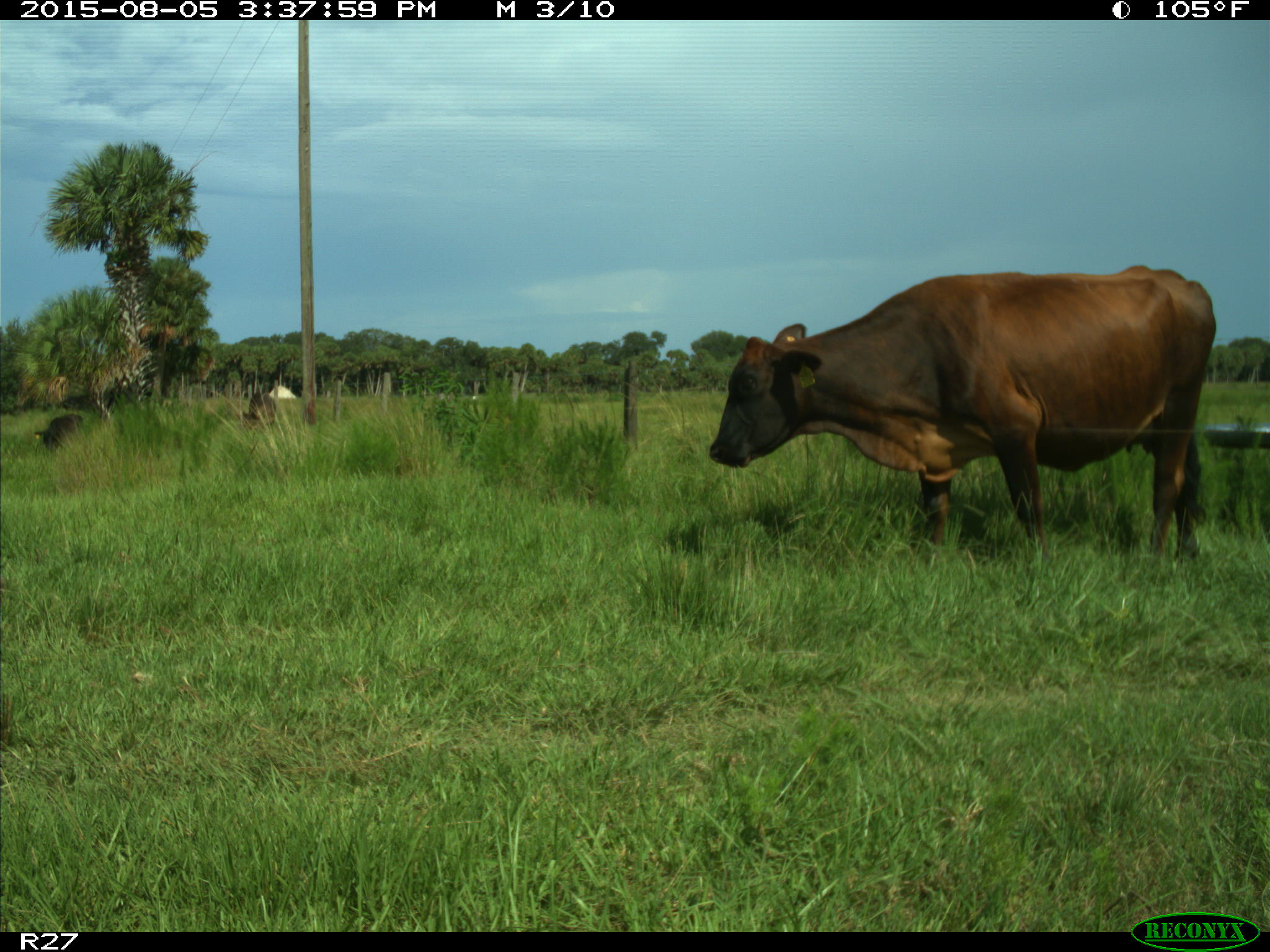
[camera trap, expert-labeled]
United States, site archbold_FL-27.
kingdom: Animalia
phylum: Chordata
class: Mammalia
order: Artiodactyla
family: Bovidae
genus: Bos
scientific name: Bos taurus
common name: domestic cow